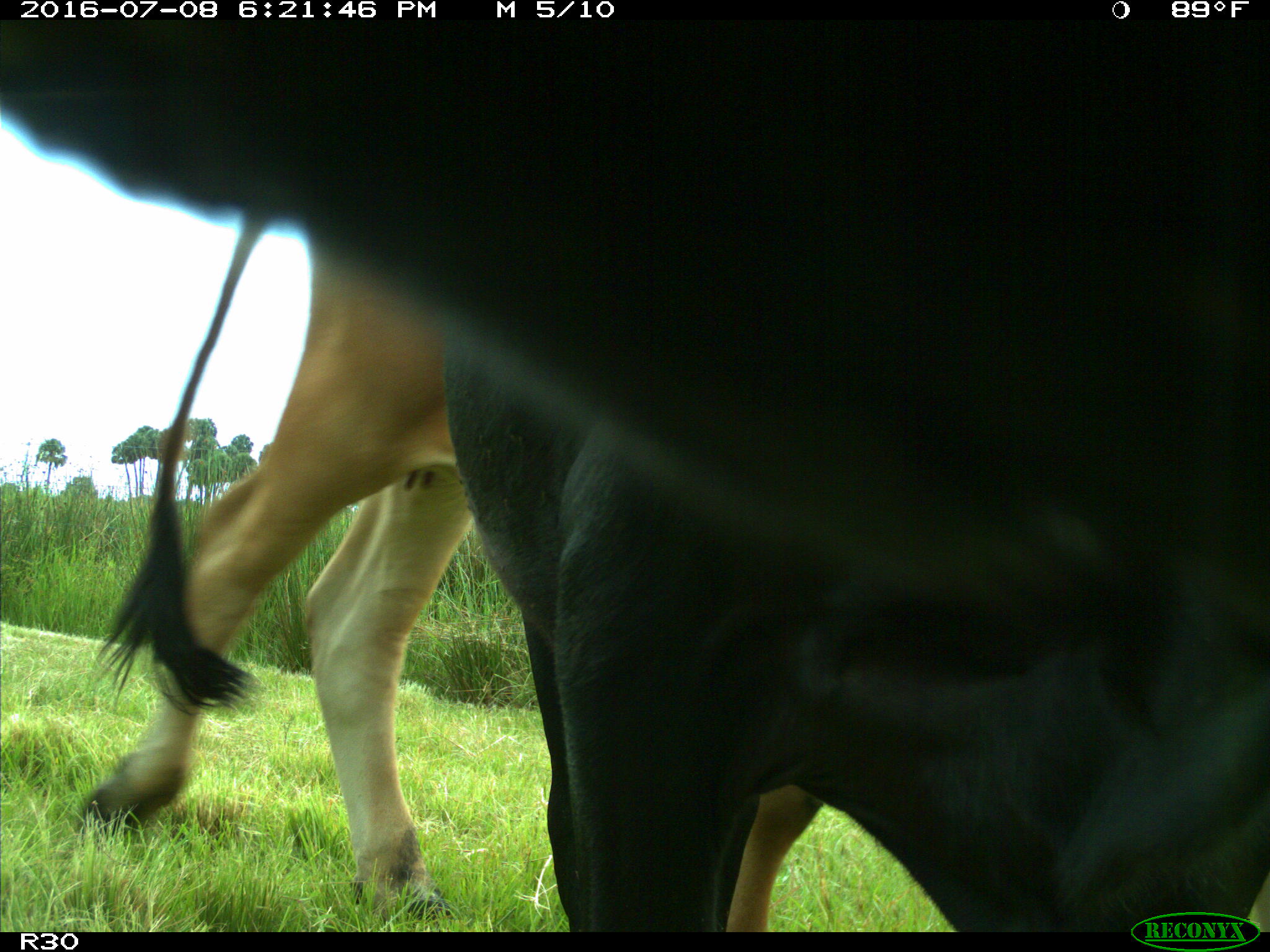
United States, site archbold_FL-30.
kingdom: Animalia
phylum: Chordata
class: Mammalia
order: Artiodactyla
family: Bovidae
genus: Bos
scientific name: Bos taurus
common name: domestic cow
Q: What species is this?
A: Bos taurus (domestic cow).